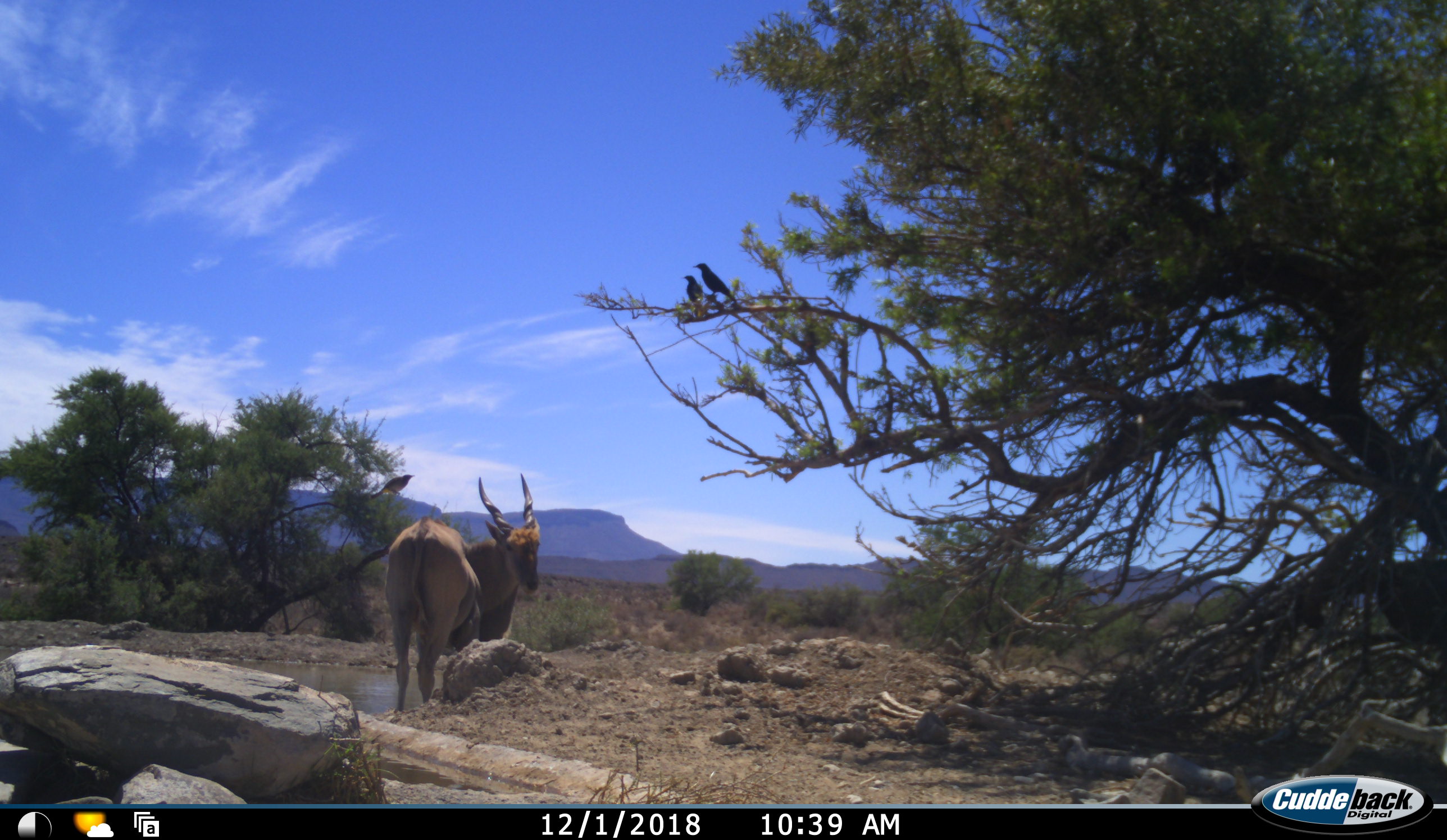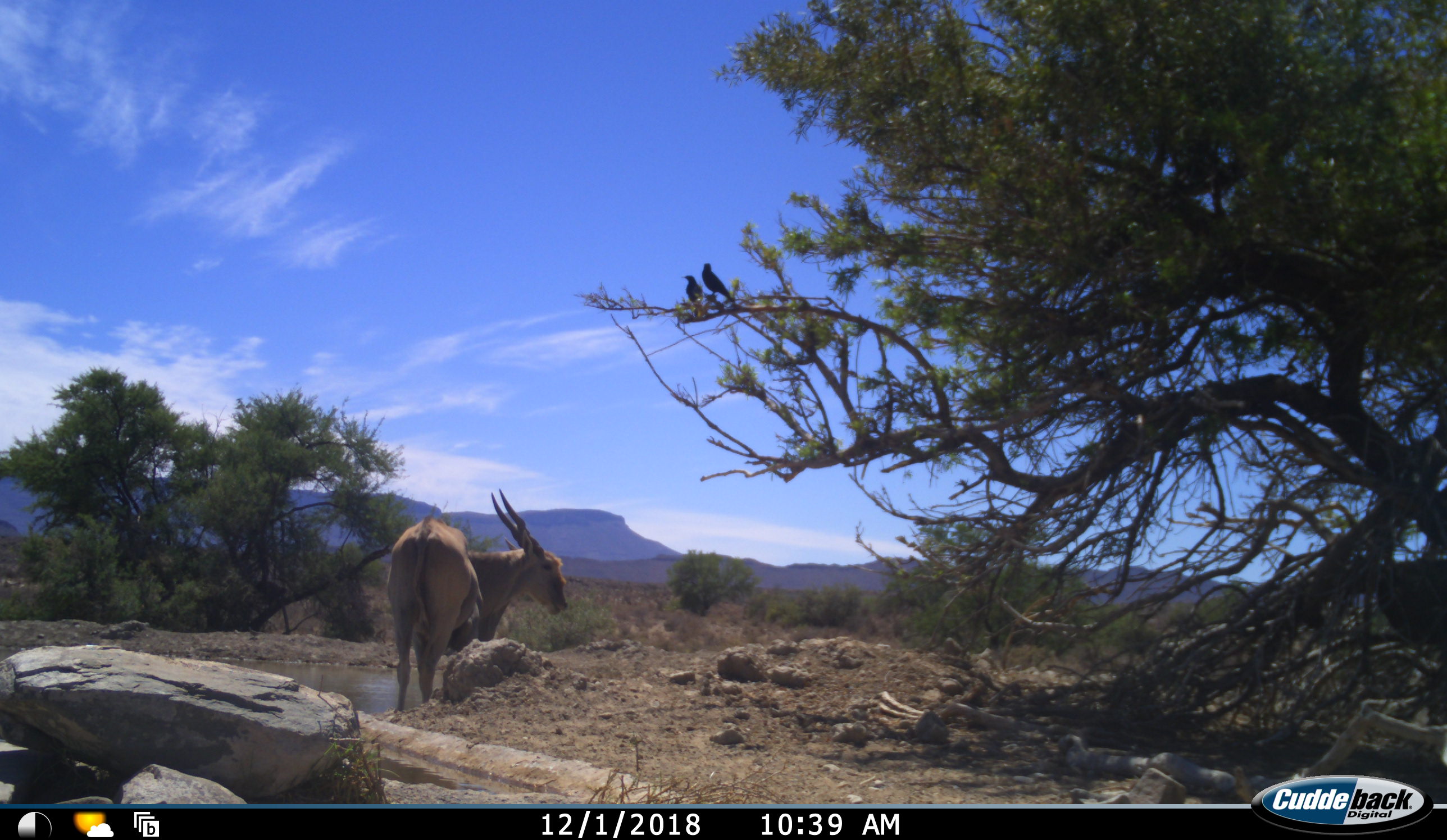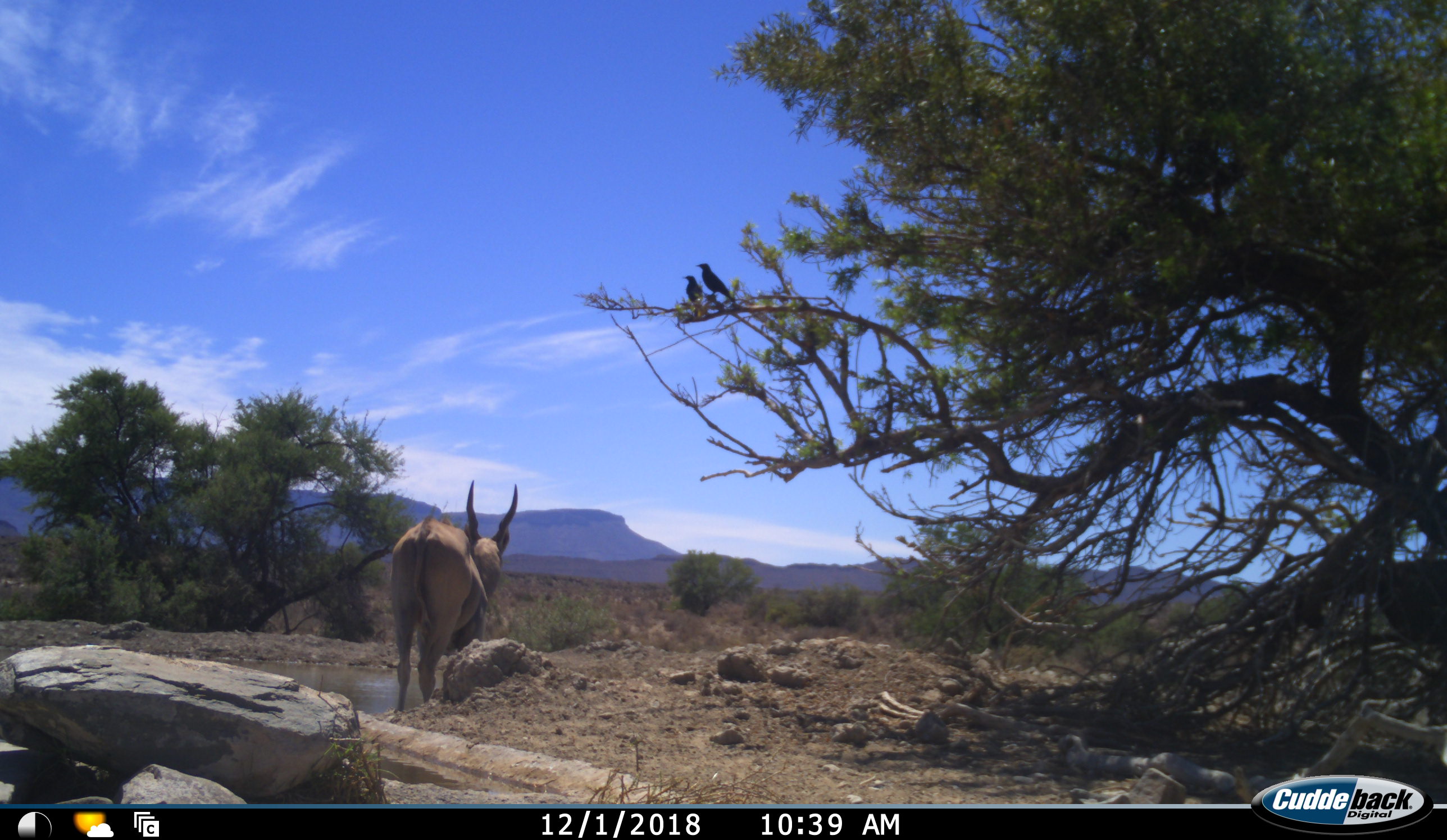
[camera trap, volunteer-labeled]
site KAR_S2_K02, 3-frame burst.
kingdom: Animalia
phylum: Chordata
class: Aves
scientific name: Aves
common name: bird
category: birdother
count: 3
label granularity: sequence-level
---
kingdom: Animalia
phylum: Chordata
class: Mammalia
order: Artiodactyla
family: Bovidae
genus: Tragelaphus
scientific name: Tragelaphus oryx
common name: eland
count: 1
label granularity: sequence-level